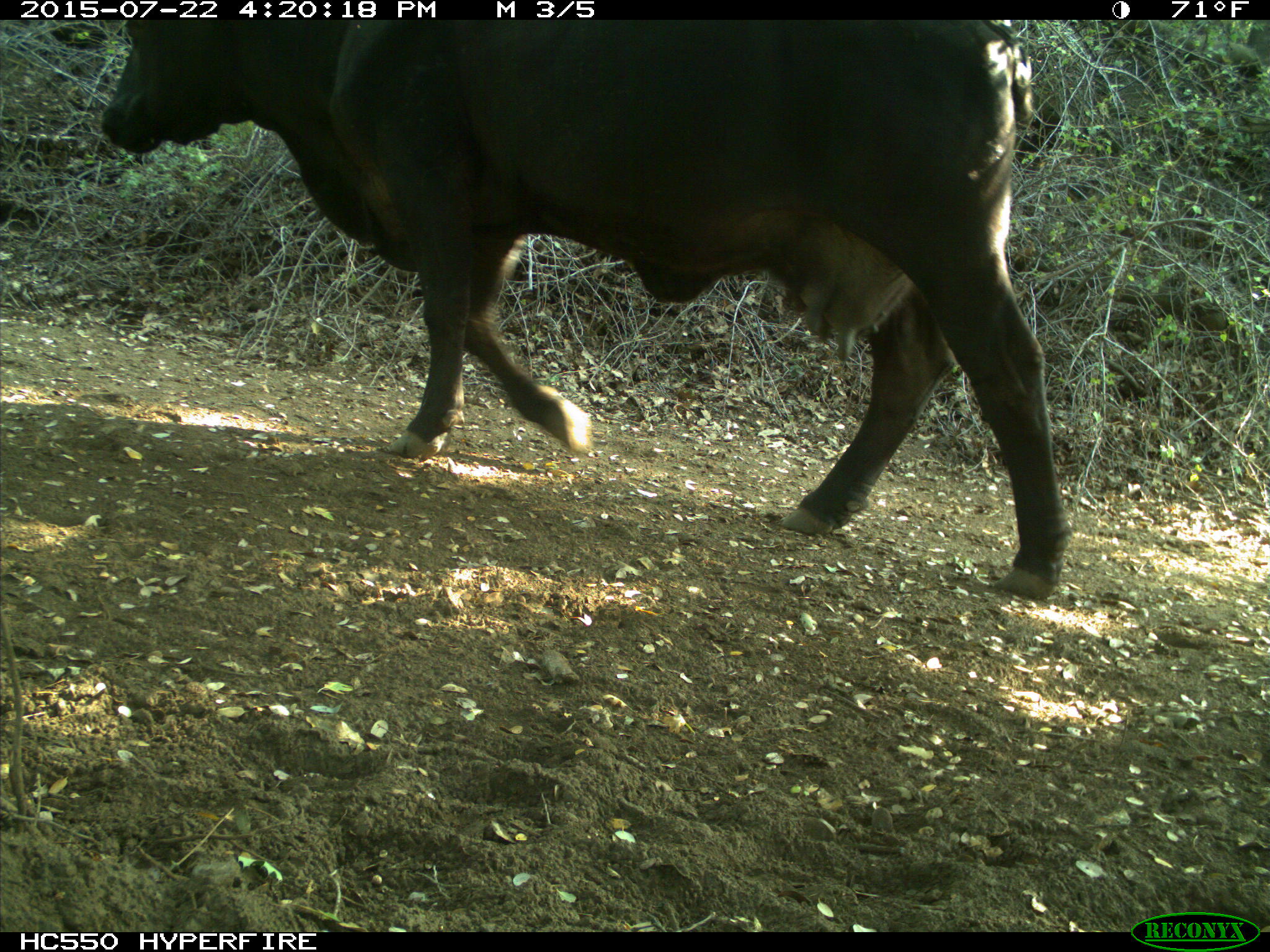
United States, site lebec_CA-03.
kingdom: Animalia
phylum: Chordata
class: Mammalia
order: Artiodactyla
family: Bovidae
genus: Bos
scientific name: Bos taurus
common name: domestic cow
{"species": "Bos taurus (domestic cow)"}